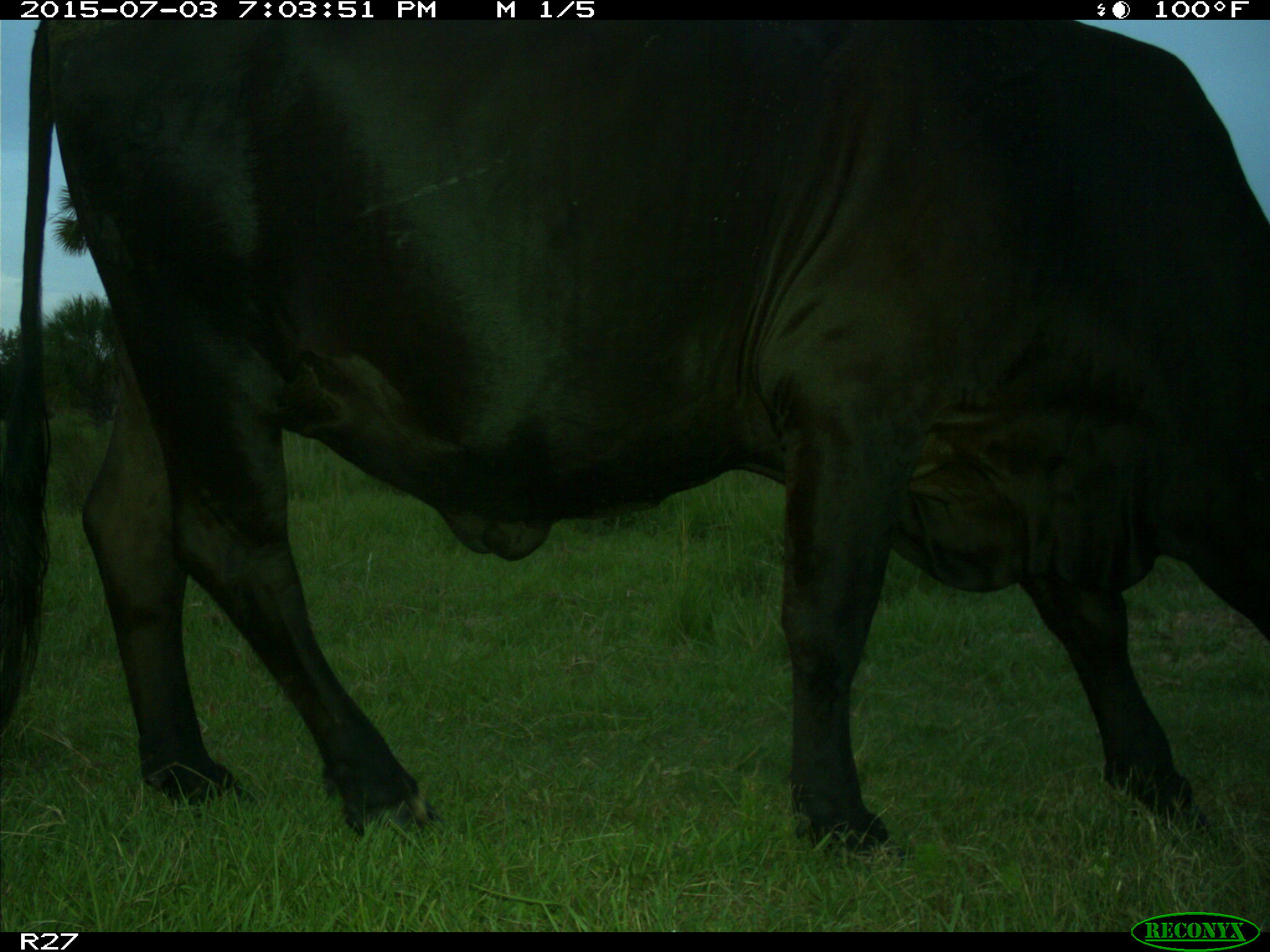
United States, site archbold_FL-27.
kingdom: Animalia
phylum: Chordata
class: Mammalia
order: Artiodactyla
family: Bovidae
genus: Bos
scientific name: Bos taurus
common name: domestic cow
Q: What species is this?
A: Bos taurus (domestic cow).